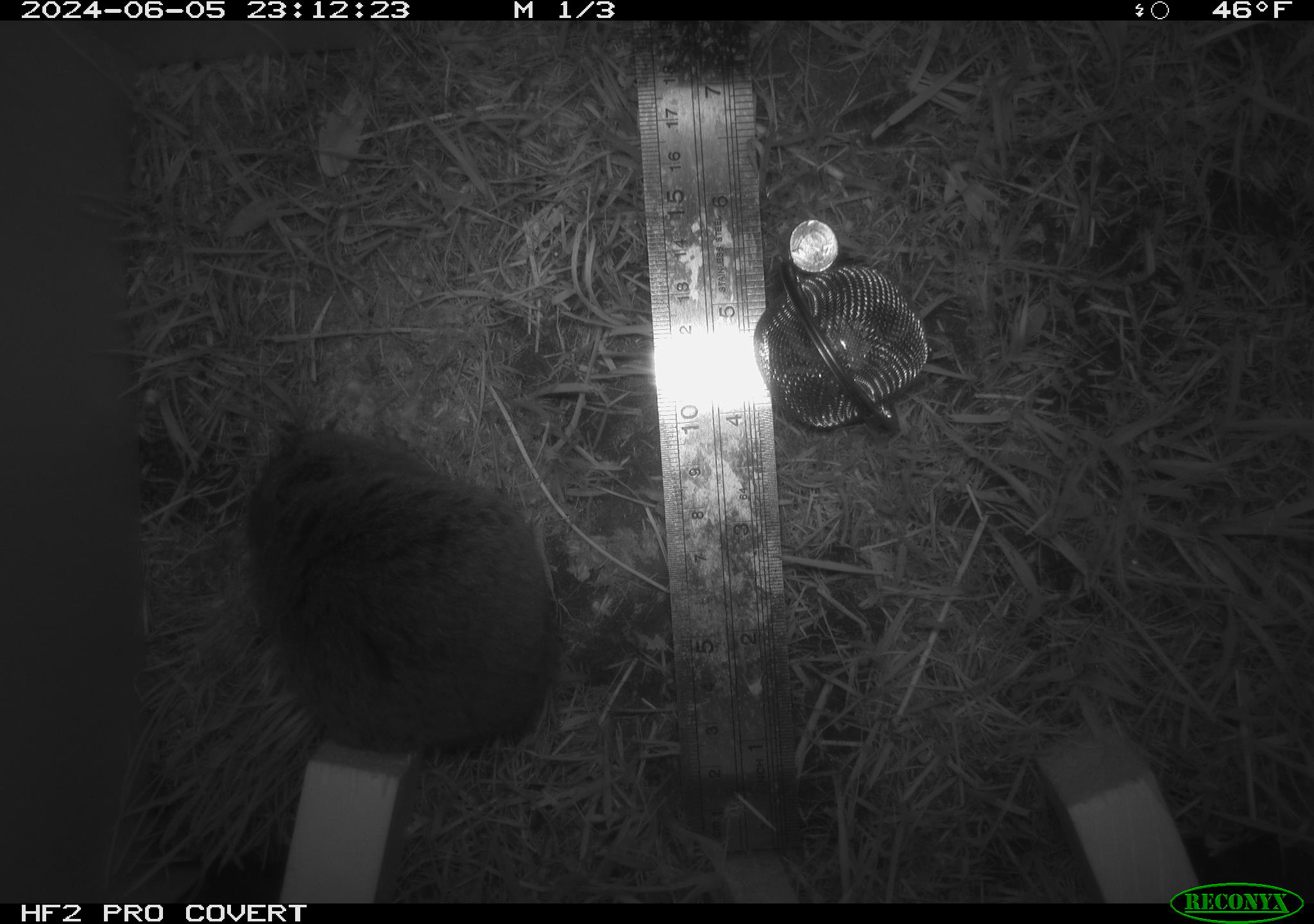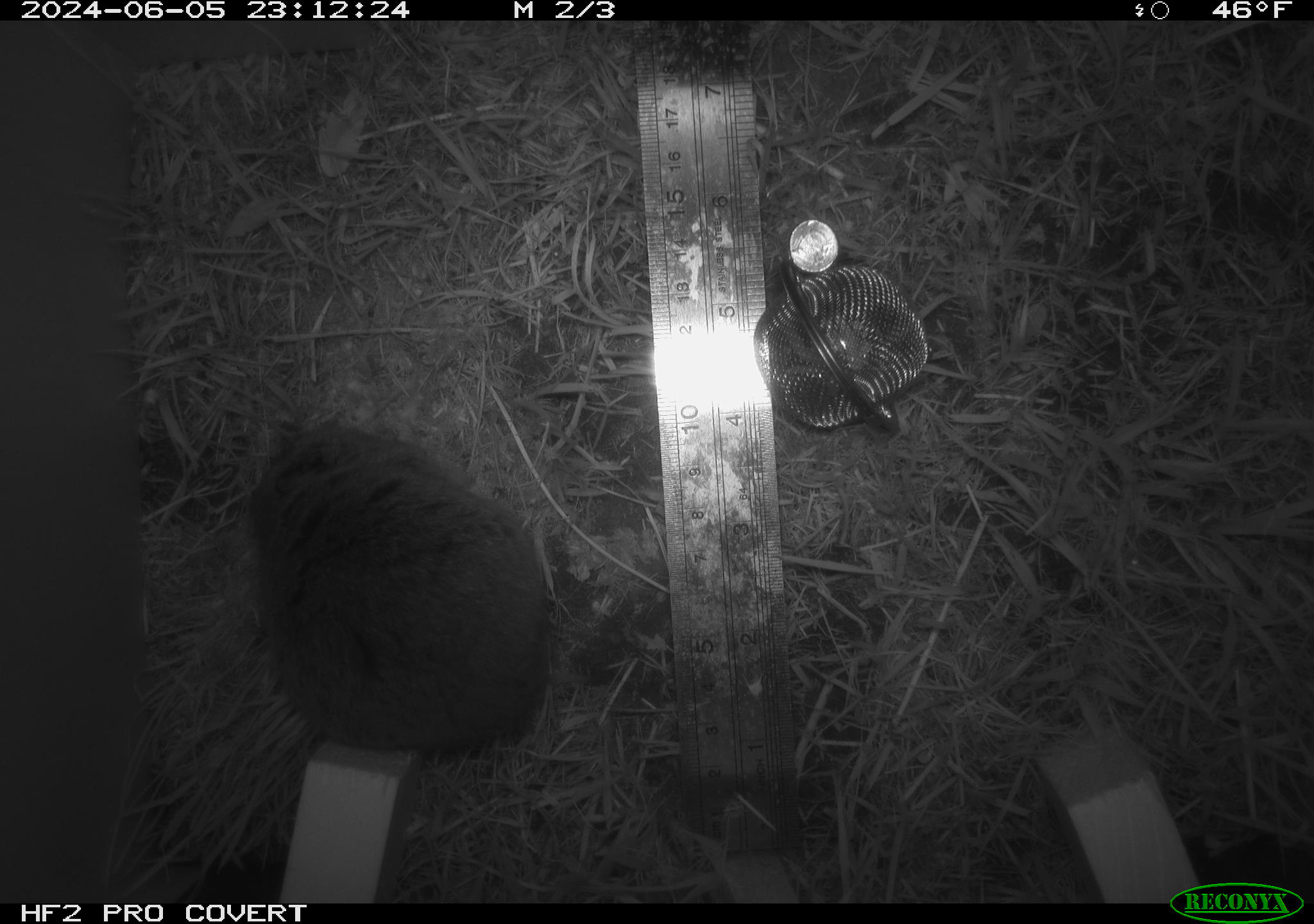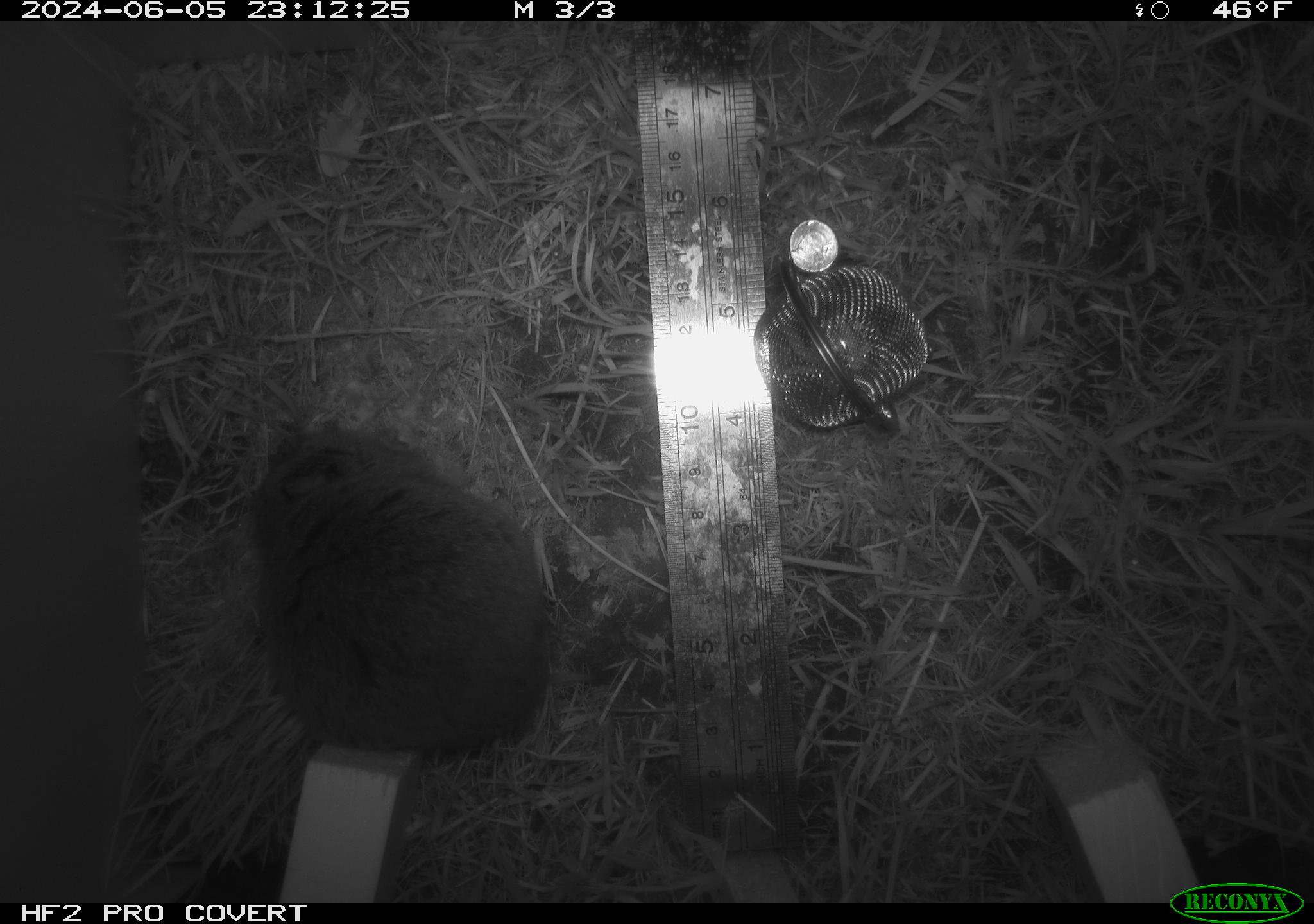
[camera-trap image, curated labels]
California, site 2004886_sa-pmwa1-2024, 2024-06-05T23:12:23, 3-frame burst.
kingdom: Animalia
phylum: Chordata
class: Mammalia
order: Rodentia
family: Cricetidae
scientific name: Arvicolinae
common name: voles, lemmings, and muskrats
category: arvicolinae subfamily